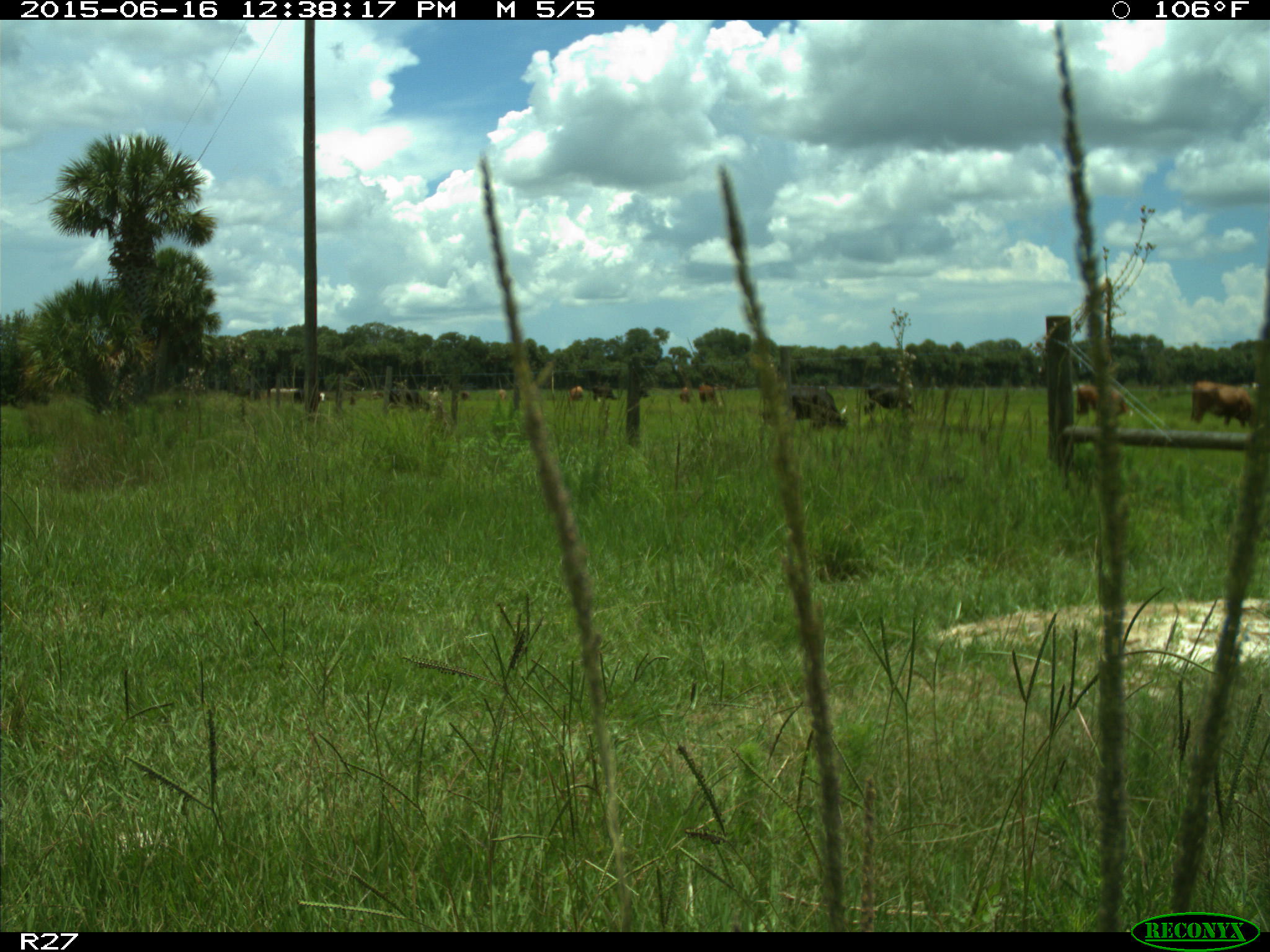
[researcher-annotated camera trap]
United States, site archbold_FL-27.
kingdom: Animalia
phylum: Chordata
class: Mammalia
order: Artiodactyla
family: Bovidae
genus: Bos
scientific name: Bos taurus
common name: domestic cow